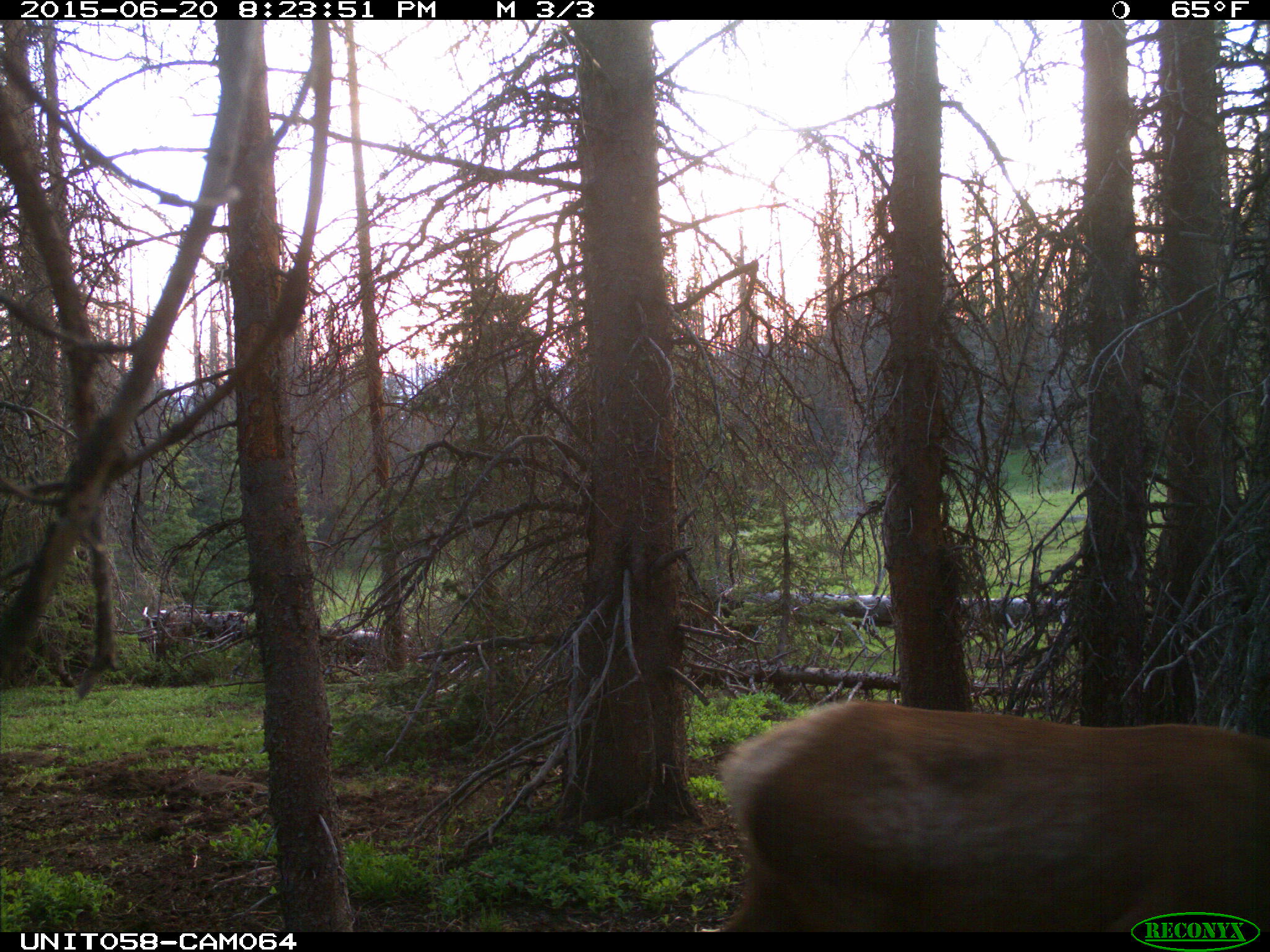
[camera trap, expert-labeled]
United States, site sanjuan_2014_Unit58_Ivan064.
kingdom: Animalia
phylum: Chordata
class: Mammalia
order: Artiodactyla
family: Cervidae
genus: Cervus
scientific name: Cervus elaphus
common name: red deer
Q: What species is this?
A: Cervus elaphus (red deer).